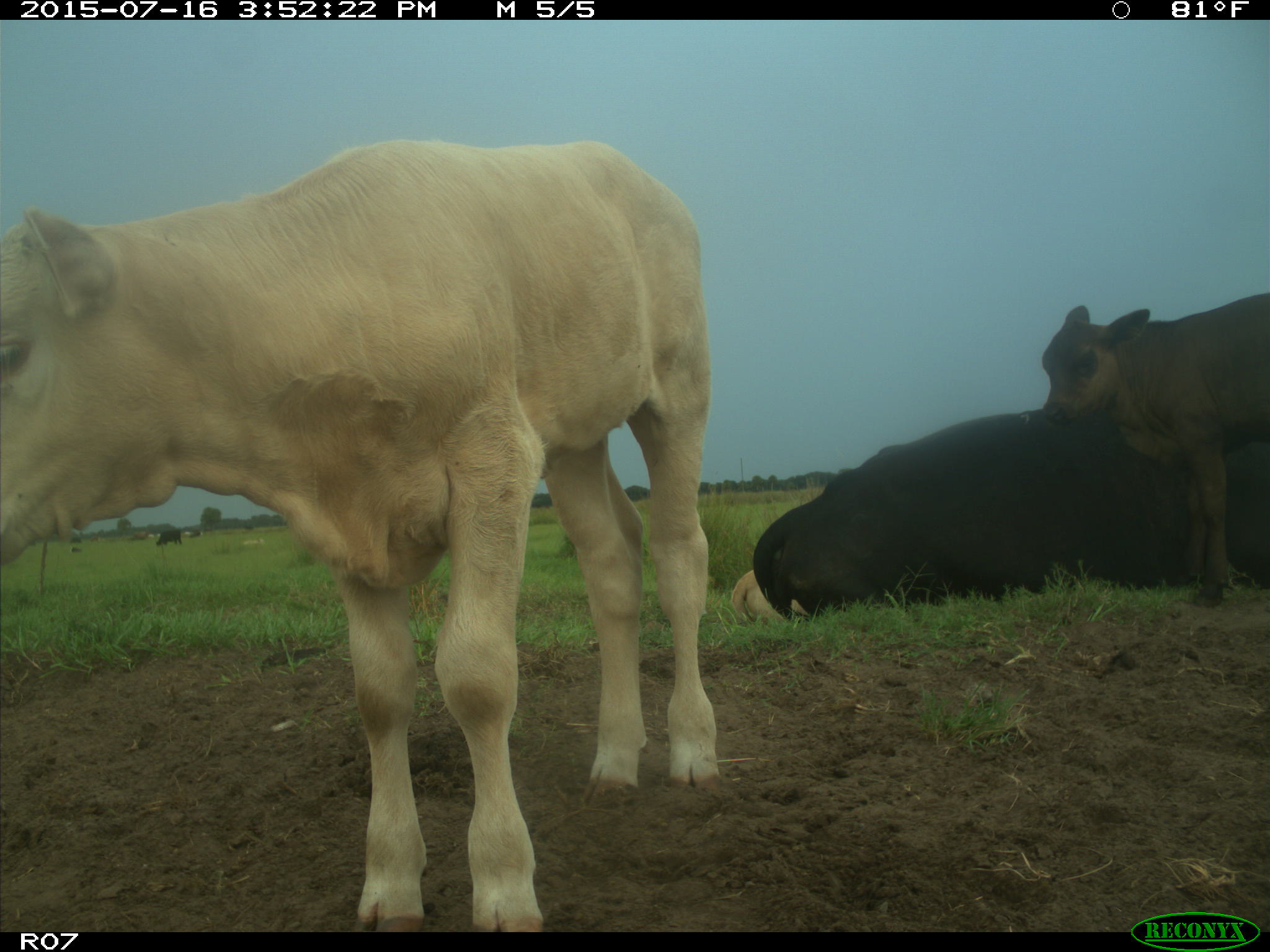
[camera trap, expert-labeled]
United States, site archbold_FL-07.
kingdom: Animalia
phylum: Chordata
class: Mammalia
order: Artiodactyla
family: Bovidae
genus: Bos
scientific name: Bos taurus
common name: domestic cow